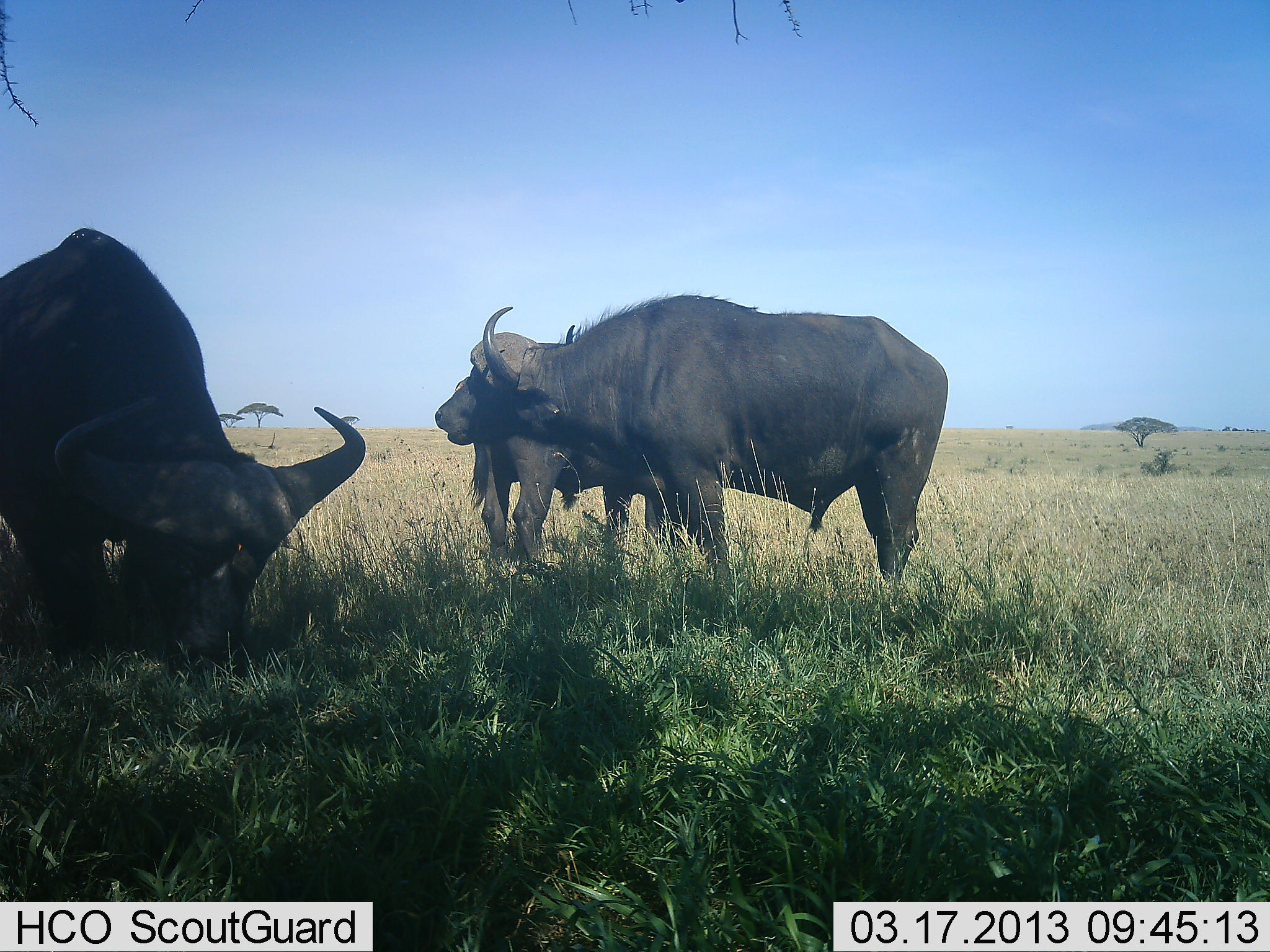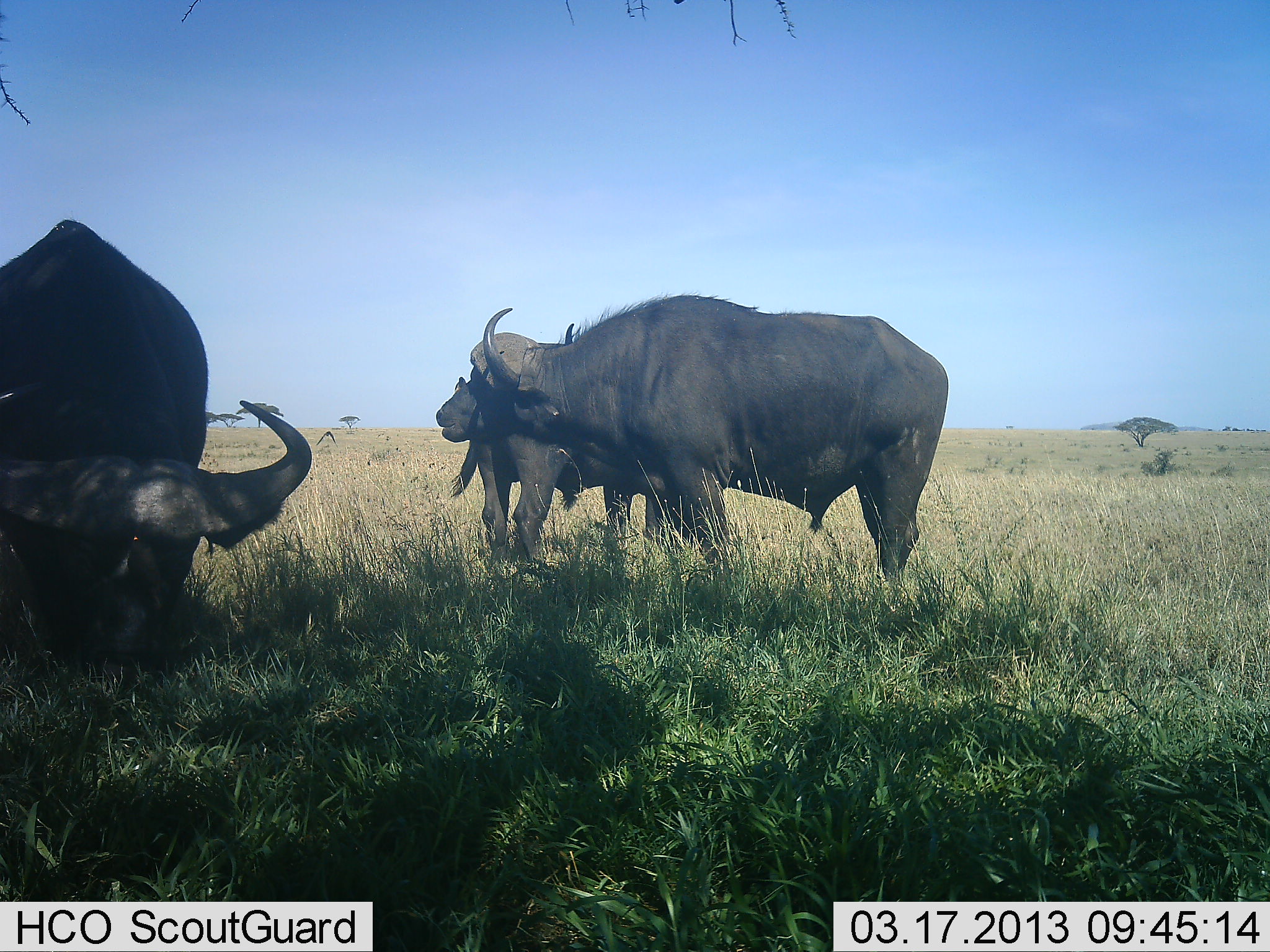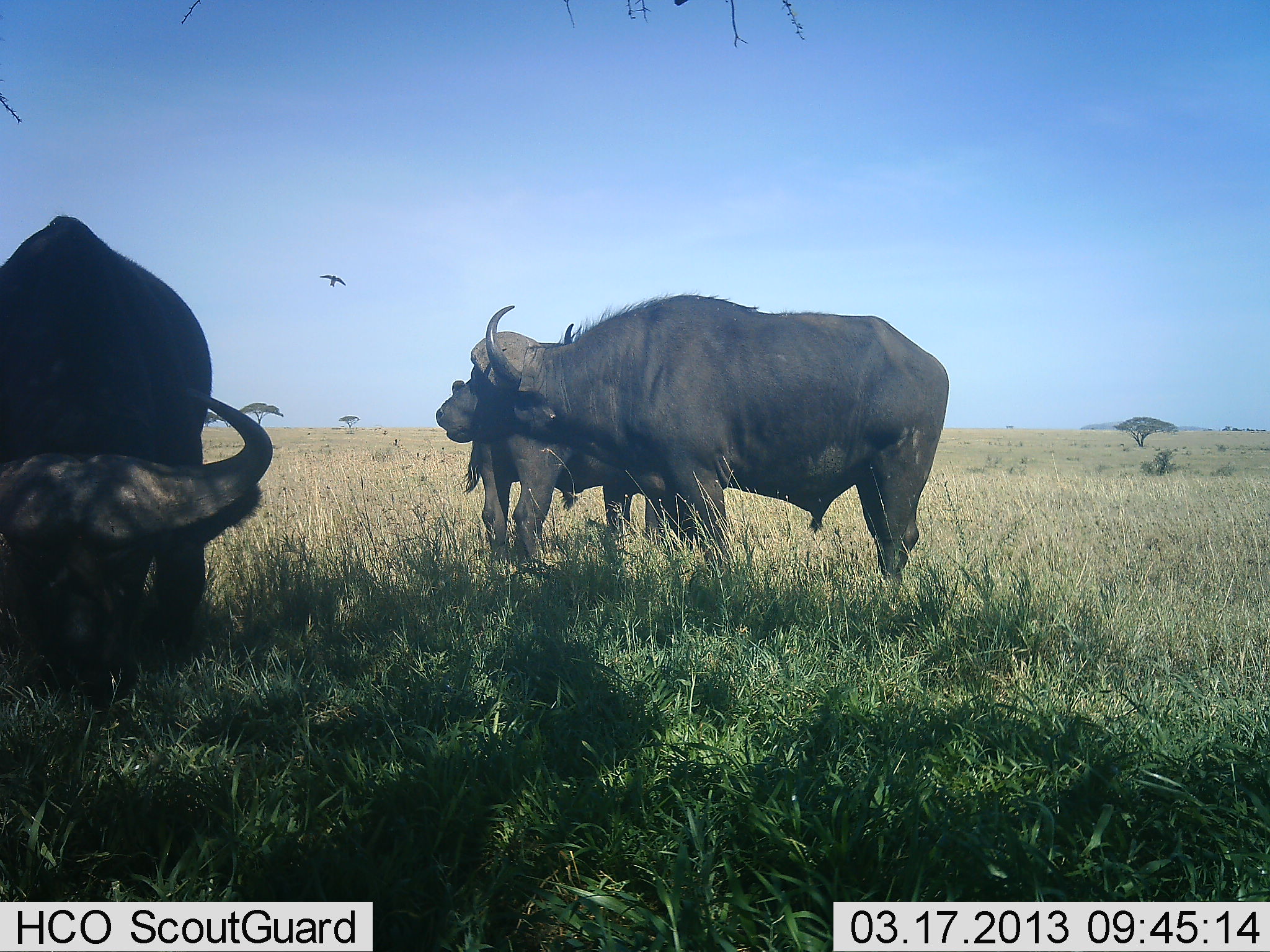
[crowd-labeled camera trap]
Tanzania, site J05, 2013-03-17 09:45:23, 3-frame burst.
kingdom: Animalia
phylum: Chordata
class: Mammalia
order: Artiodactyla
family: Bovidae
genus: Syncerus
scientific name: Syncerus caffer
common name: cape buffalo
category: buffalo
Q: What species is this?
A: Buffalo (cape buffalo) (Syncerus caffer).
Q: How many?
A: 3.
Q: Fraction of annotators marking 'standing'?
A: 80%.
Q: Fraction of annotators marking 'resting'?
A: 2%.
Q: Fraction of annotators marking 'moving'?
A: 2%.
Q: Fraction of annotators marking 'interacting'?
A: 7%.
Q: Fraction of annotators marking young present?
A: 0%.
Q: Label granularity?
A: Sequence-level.